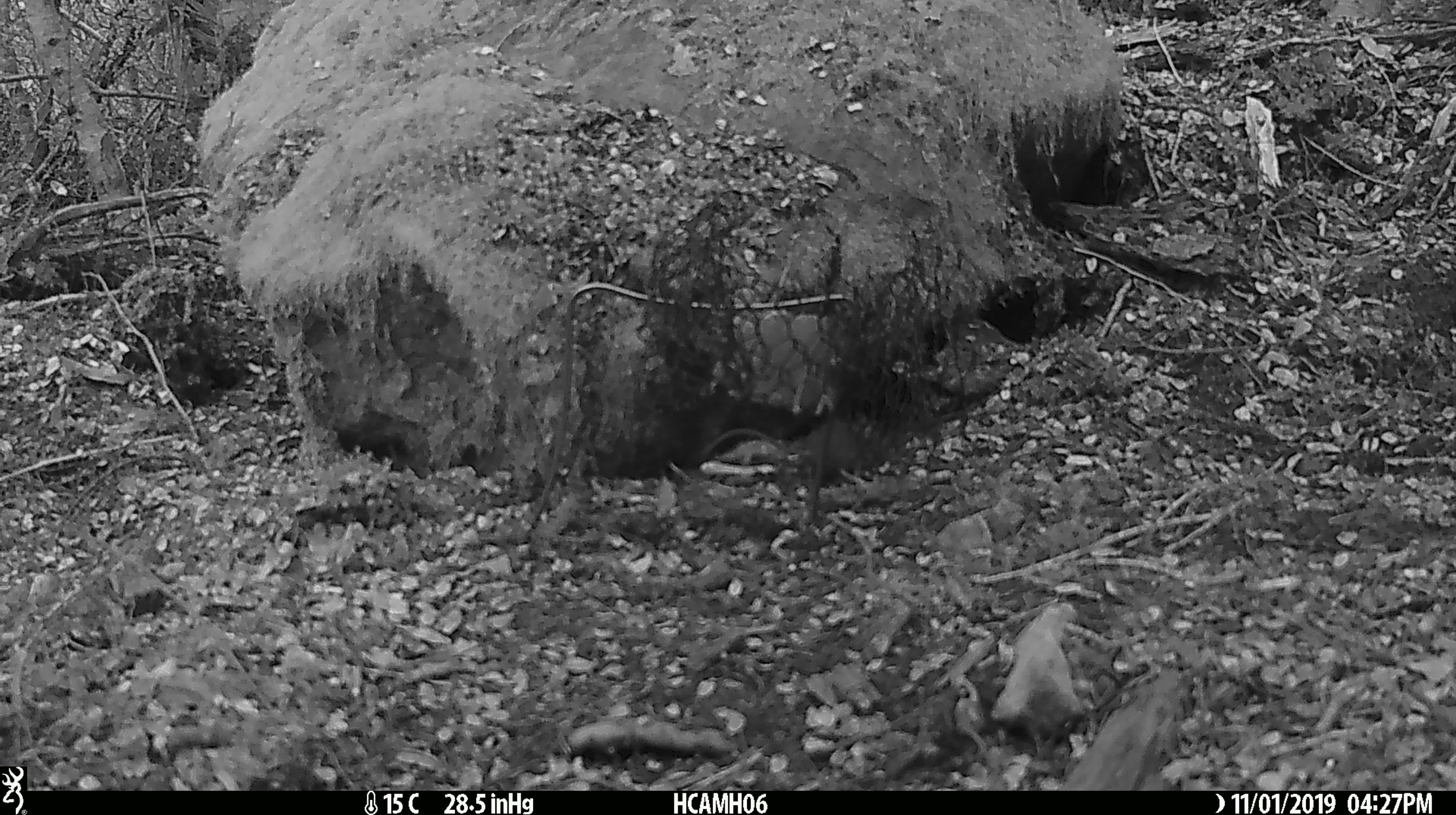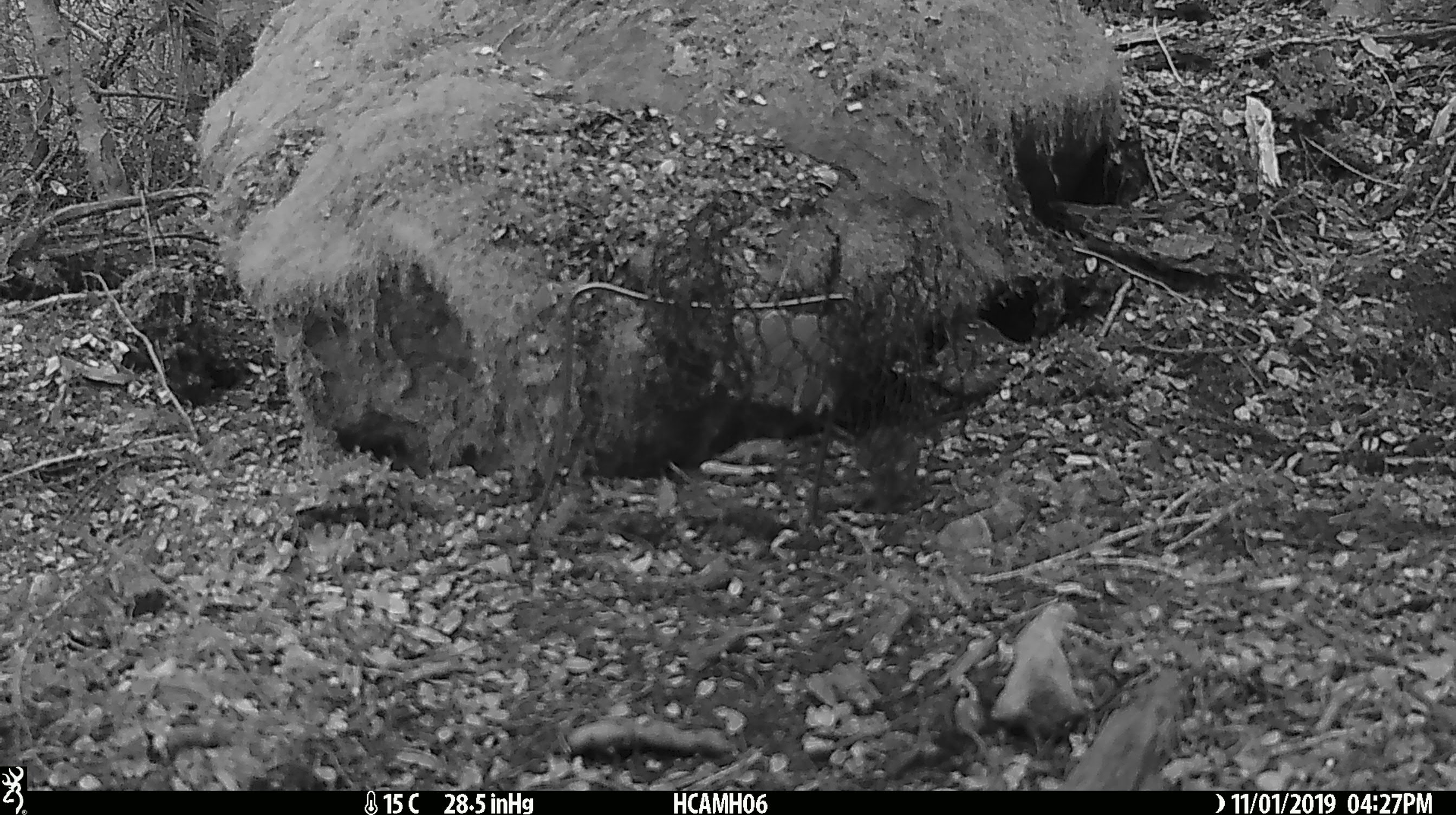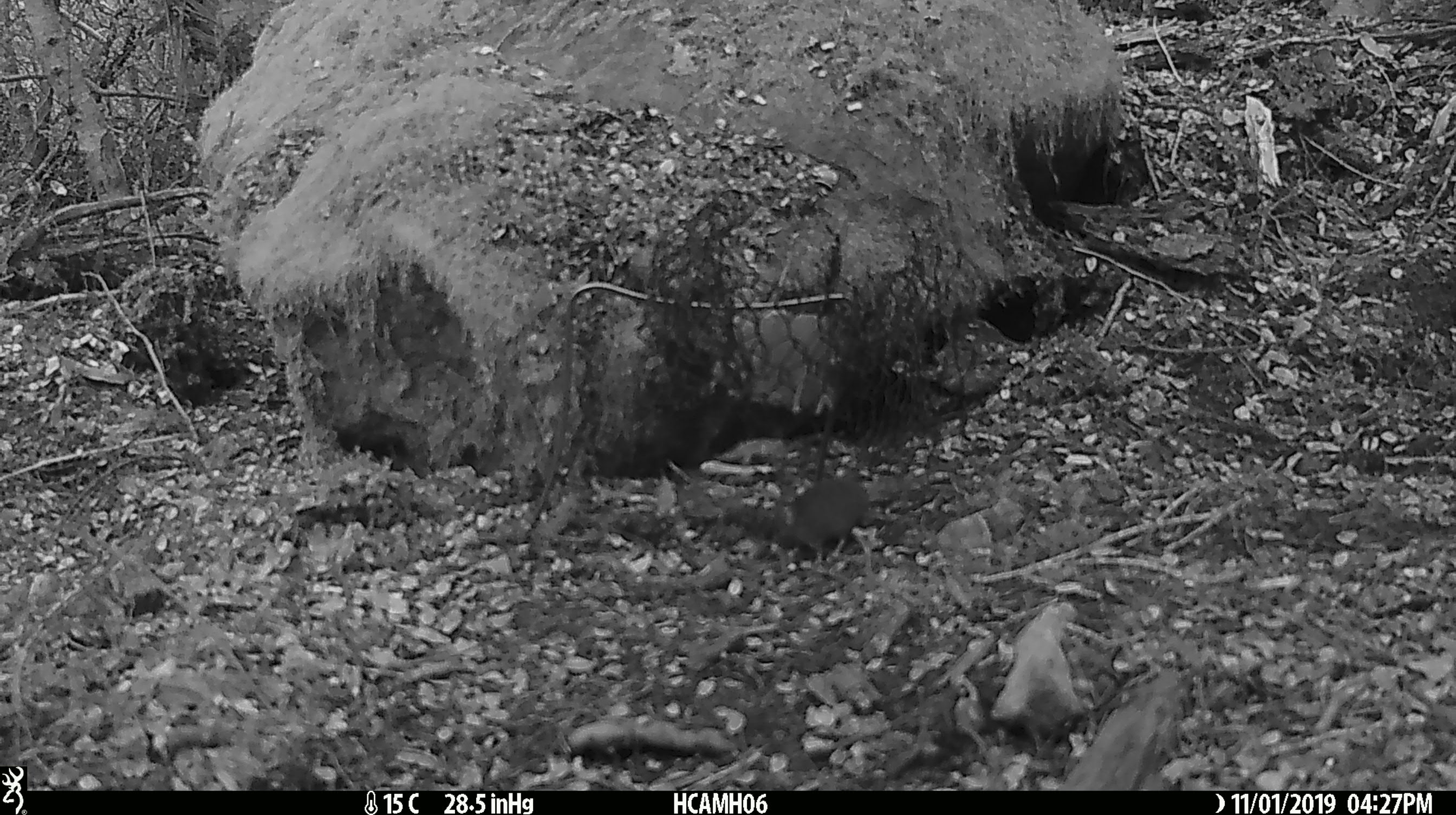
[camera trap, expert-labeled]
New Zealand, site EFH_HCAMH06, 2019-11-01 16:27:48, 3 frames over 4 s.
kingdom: Animalia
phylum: Chordata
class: Mammalia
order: Rodentia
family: Muridae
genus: Mus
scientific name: Mus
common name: mouse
Mouse (Mus).